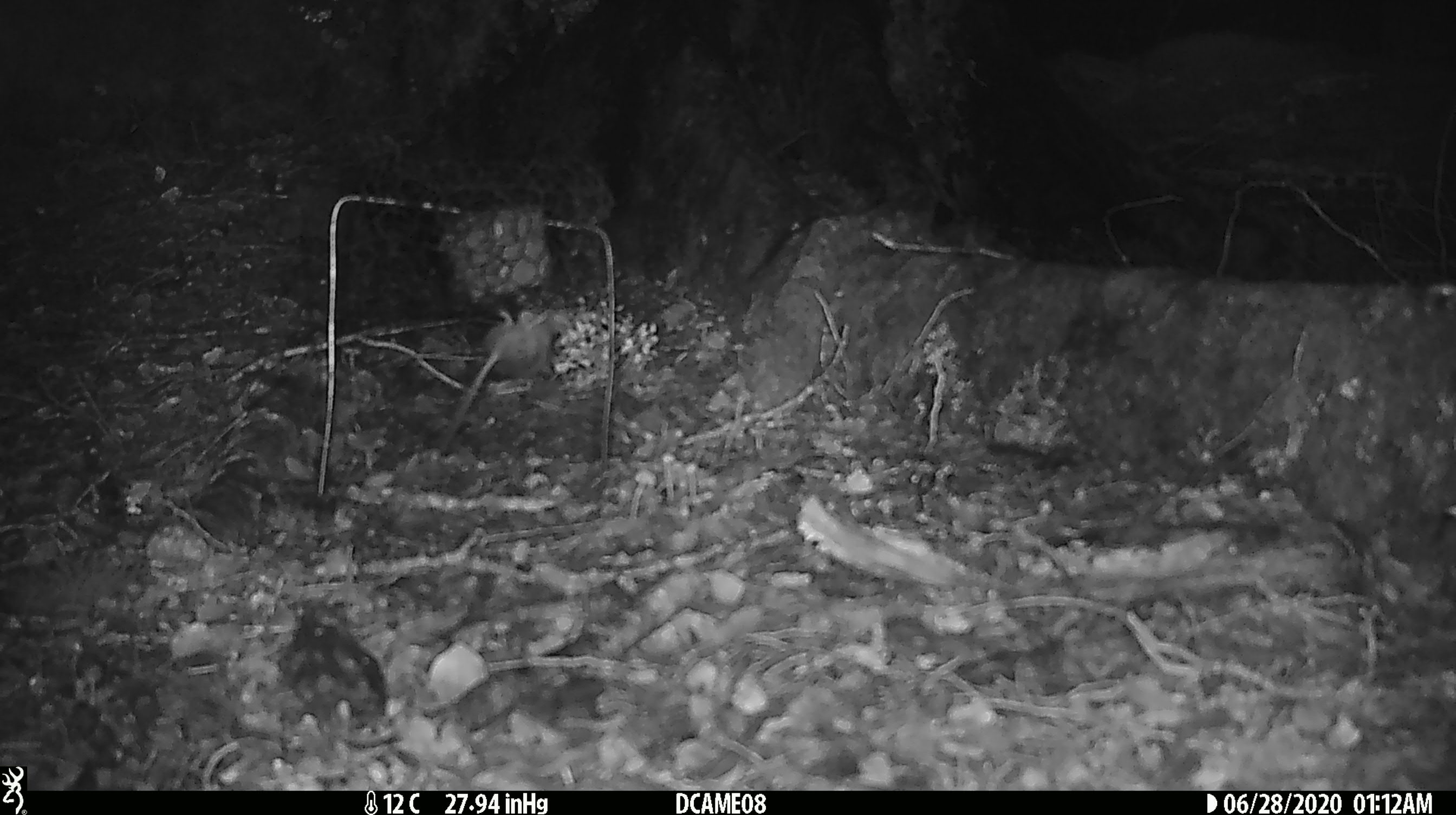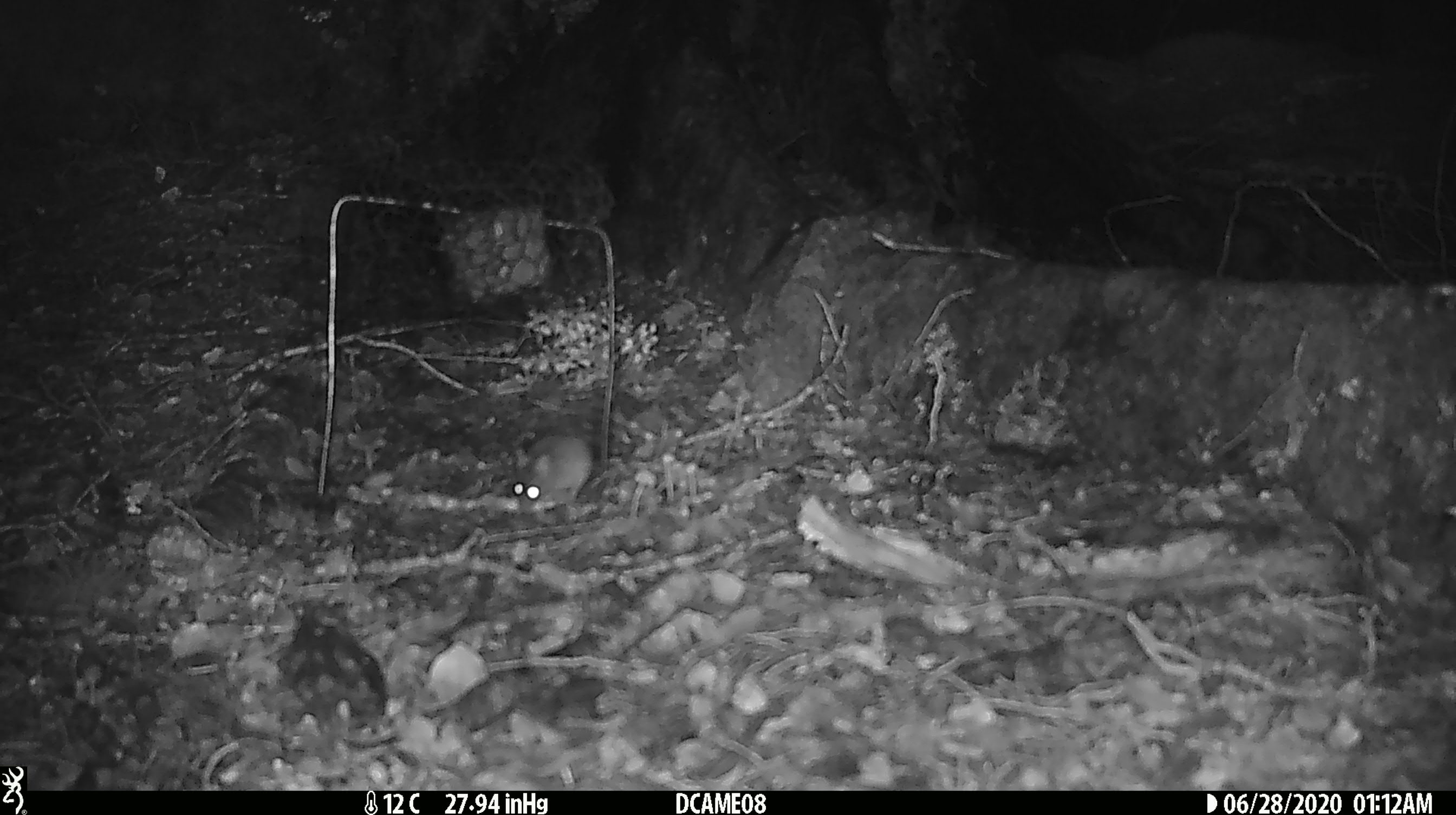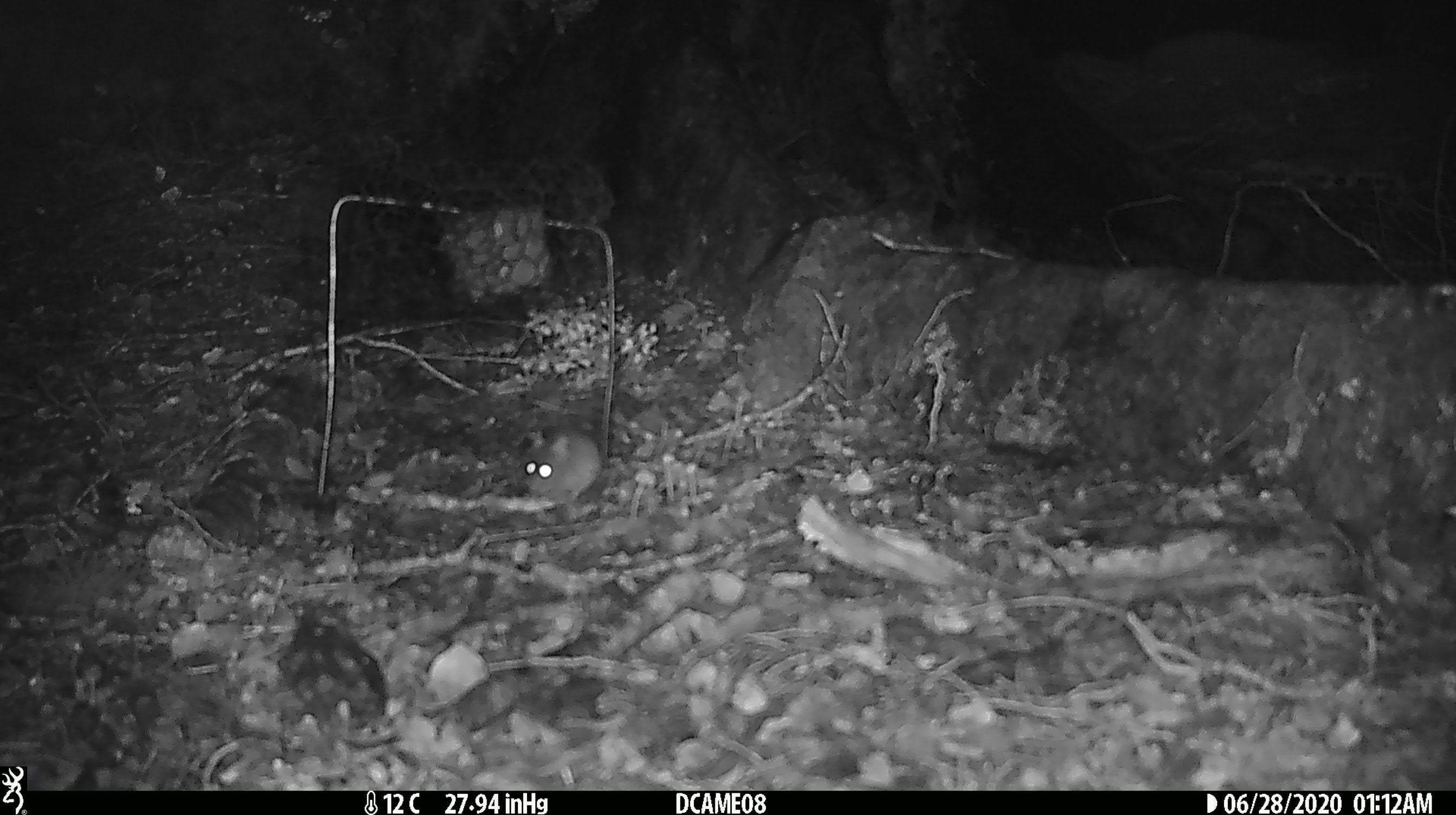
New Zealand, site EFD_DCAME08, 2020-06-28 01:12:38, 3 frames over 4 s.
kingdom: Animalia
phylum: Chordata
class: Mammalia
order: Rodentia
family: Muridae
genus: Mus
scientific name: Mus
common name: mouse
Mouse (Mus).